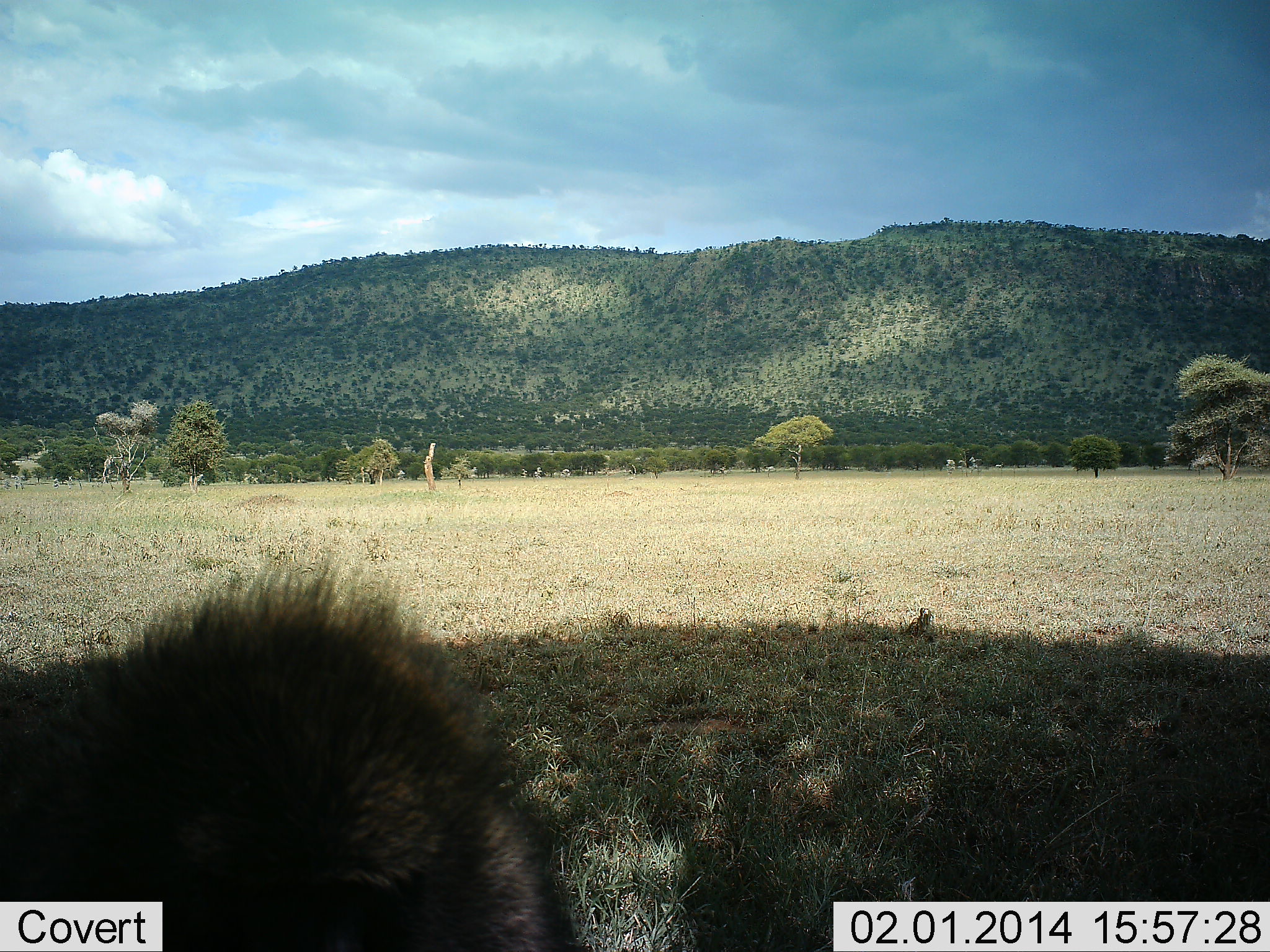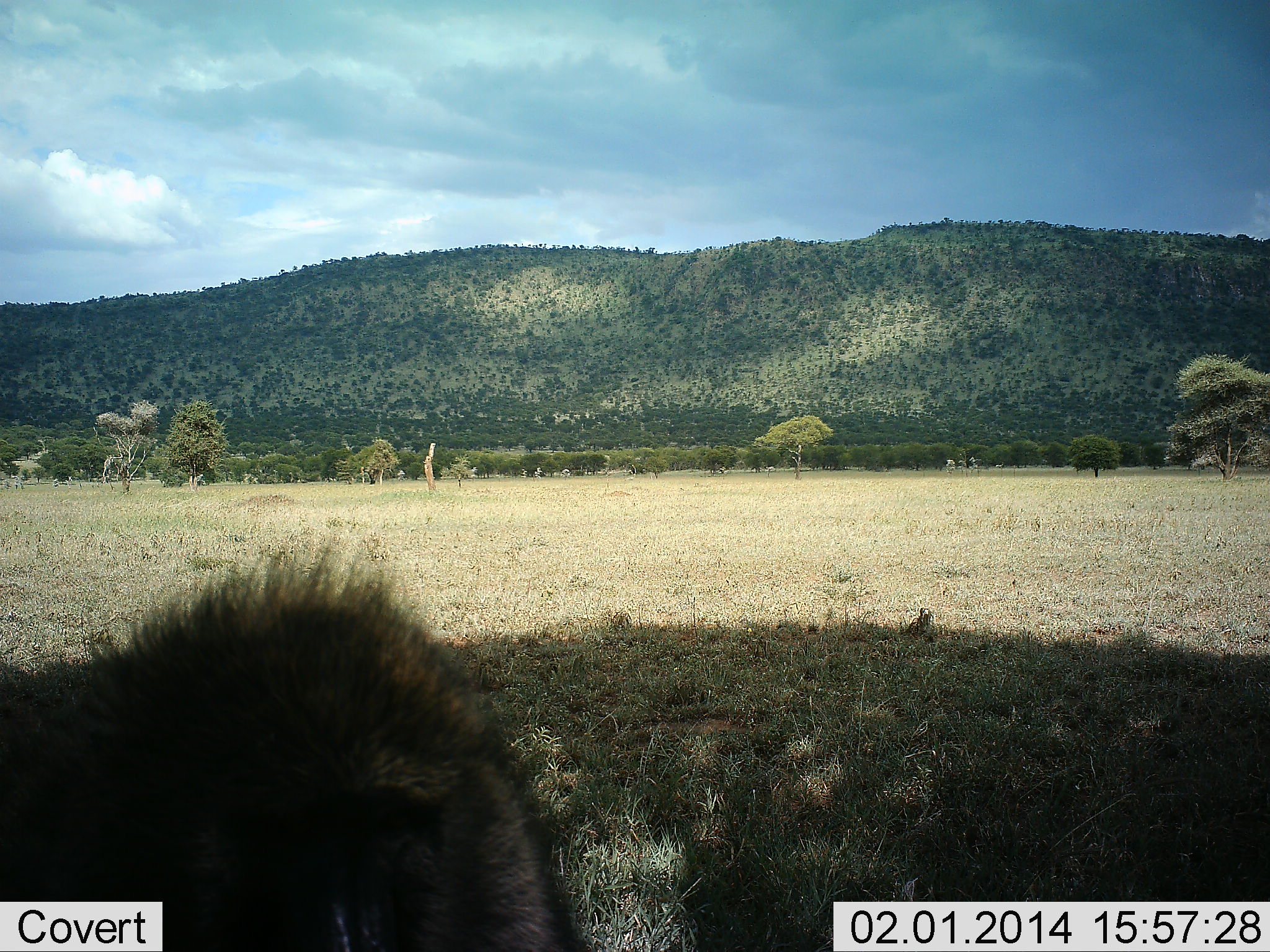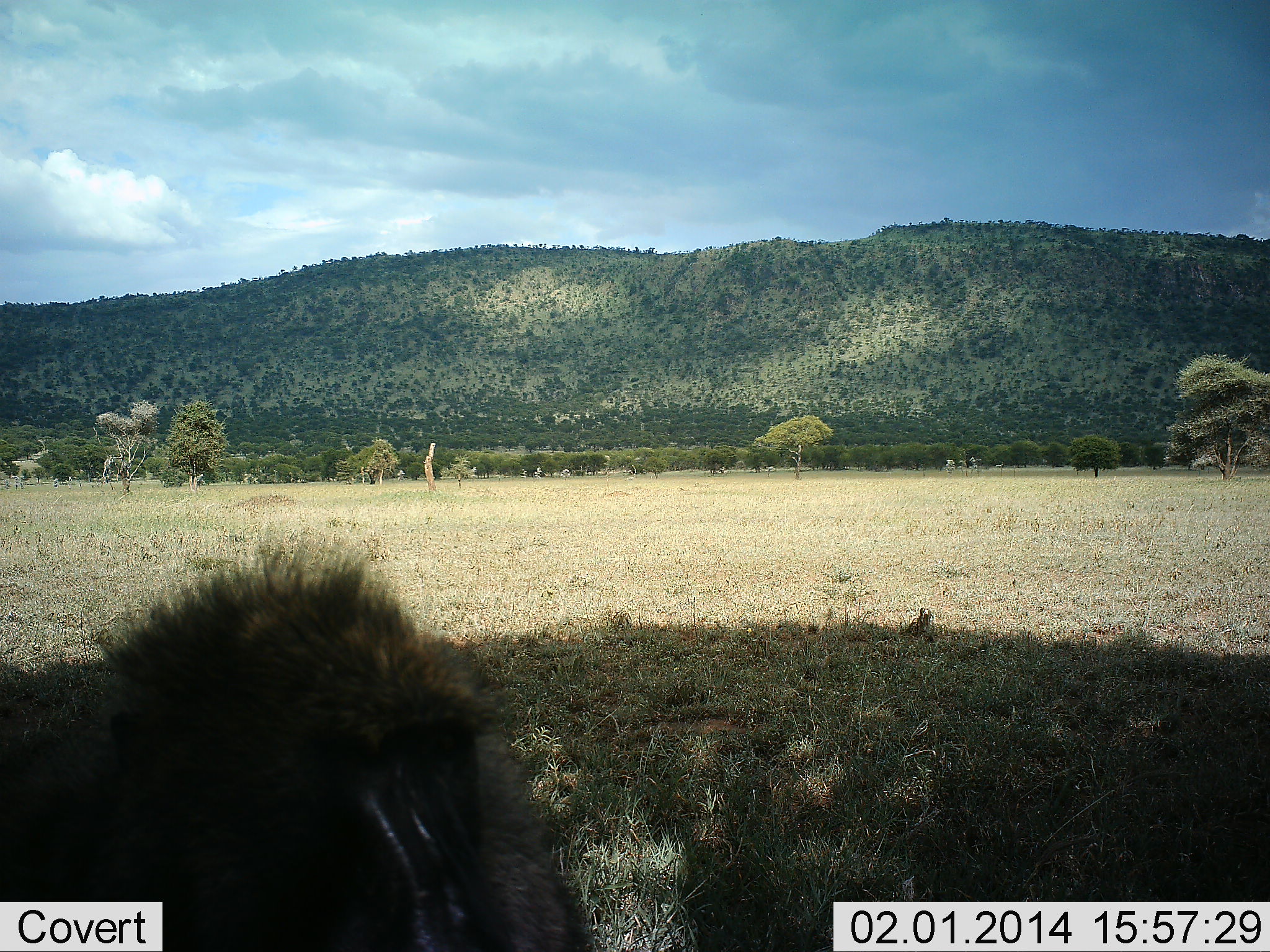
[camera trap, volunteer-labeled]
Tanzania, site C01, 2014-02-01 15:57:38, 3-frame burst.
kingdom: Animalia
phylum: Chordata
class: Mammalia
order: Primates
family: Cercopithecidae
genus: Papio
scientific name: Papio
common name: baboon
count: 1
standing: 50%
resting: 30%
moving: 10%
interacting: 0%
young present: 0%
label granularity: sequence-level